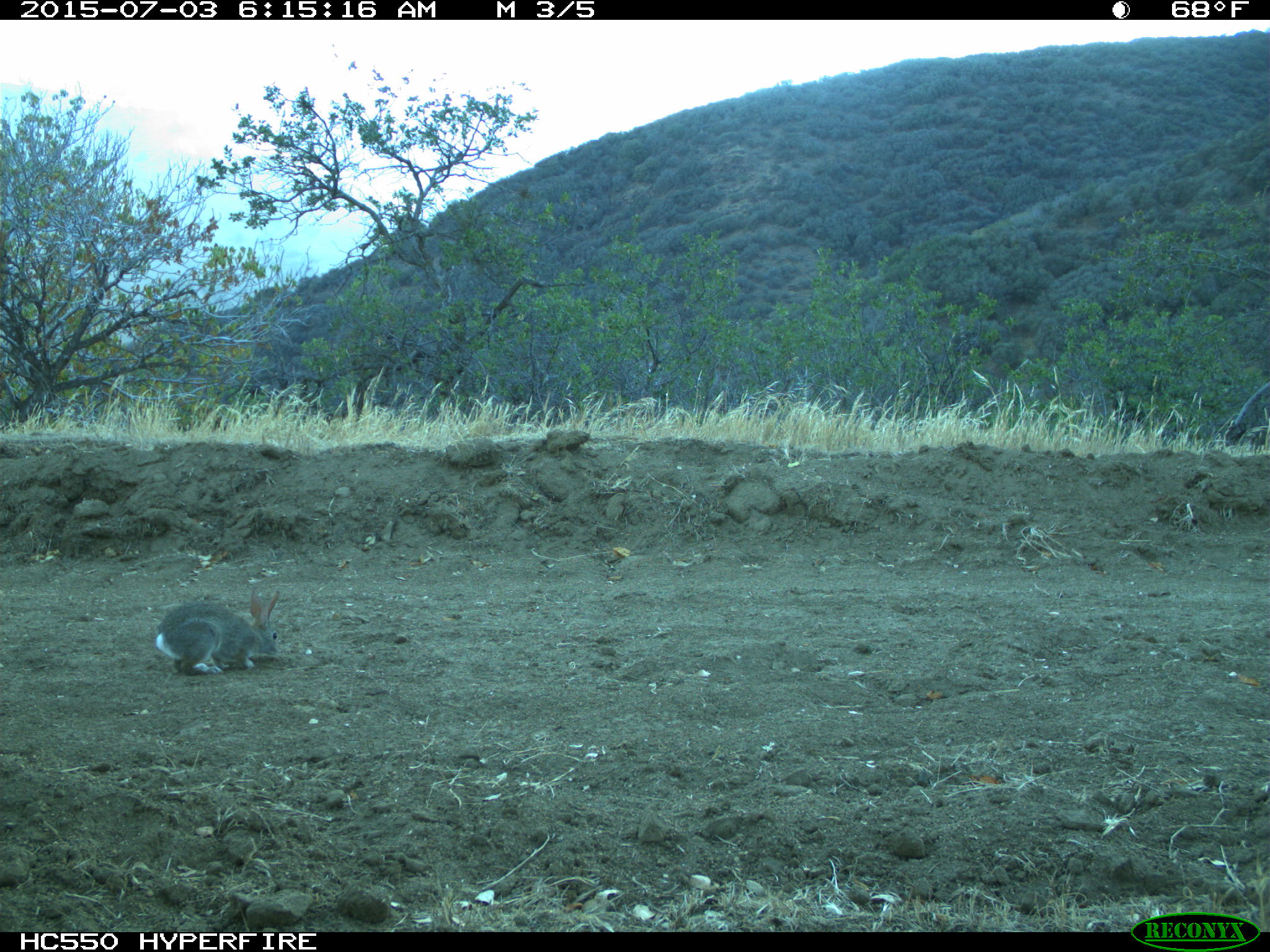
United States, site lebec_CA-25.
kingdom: Animalia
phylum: Chordata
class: Mammalia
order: Lagomorpha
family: Leporidae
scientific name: Leporidae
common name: rabbits and hares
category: unidentified rabbit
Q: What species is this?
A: Unidentified rabbit (rabbits and hares) (Leporidae).